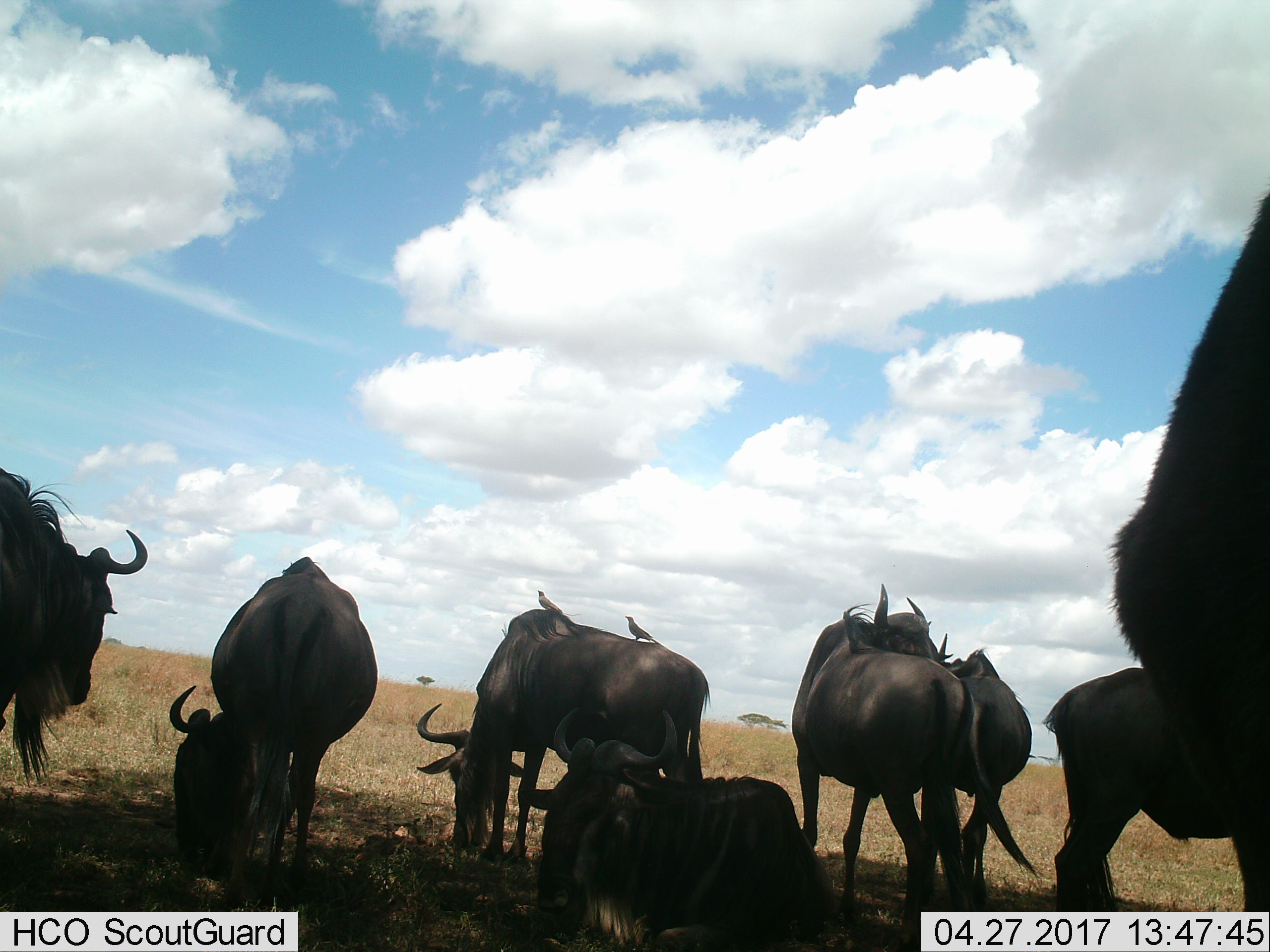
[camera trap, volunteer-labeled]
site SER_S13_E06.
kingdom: Animalia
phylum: Chordata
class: Mammalia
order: Artiodactyla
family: Bovidae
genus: Connochaetes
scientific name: Connochaetes taurinus taurinus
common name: blue wildebeest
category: wildebeestblue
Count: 8.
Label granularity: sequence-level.